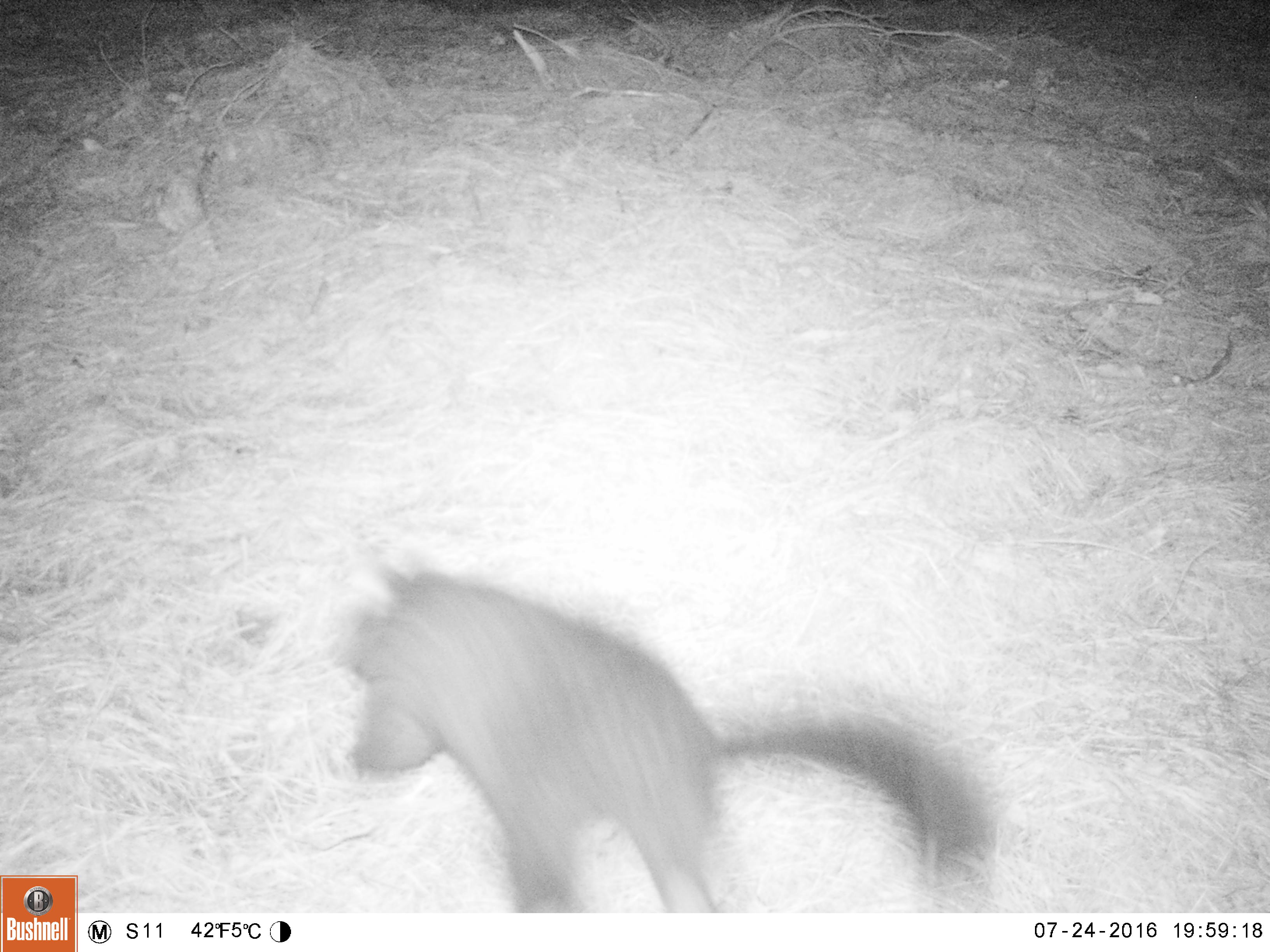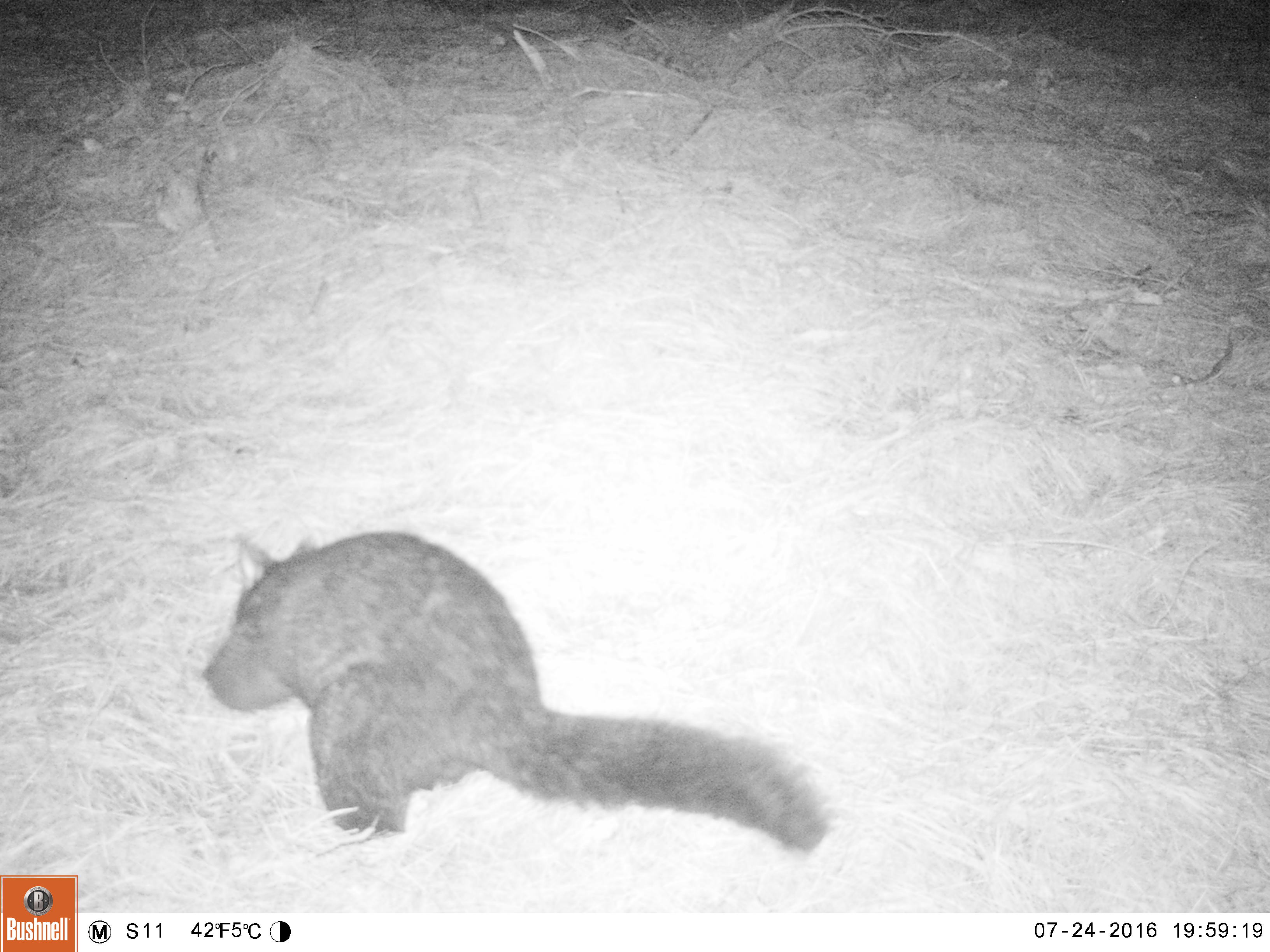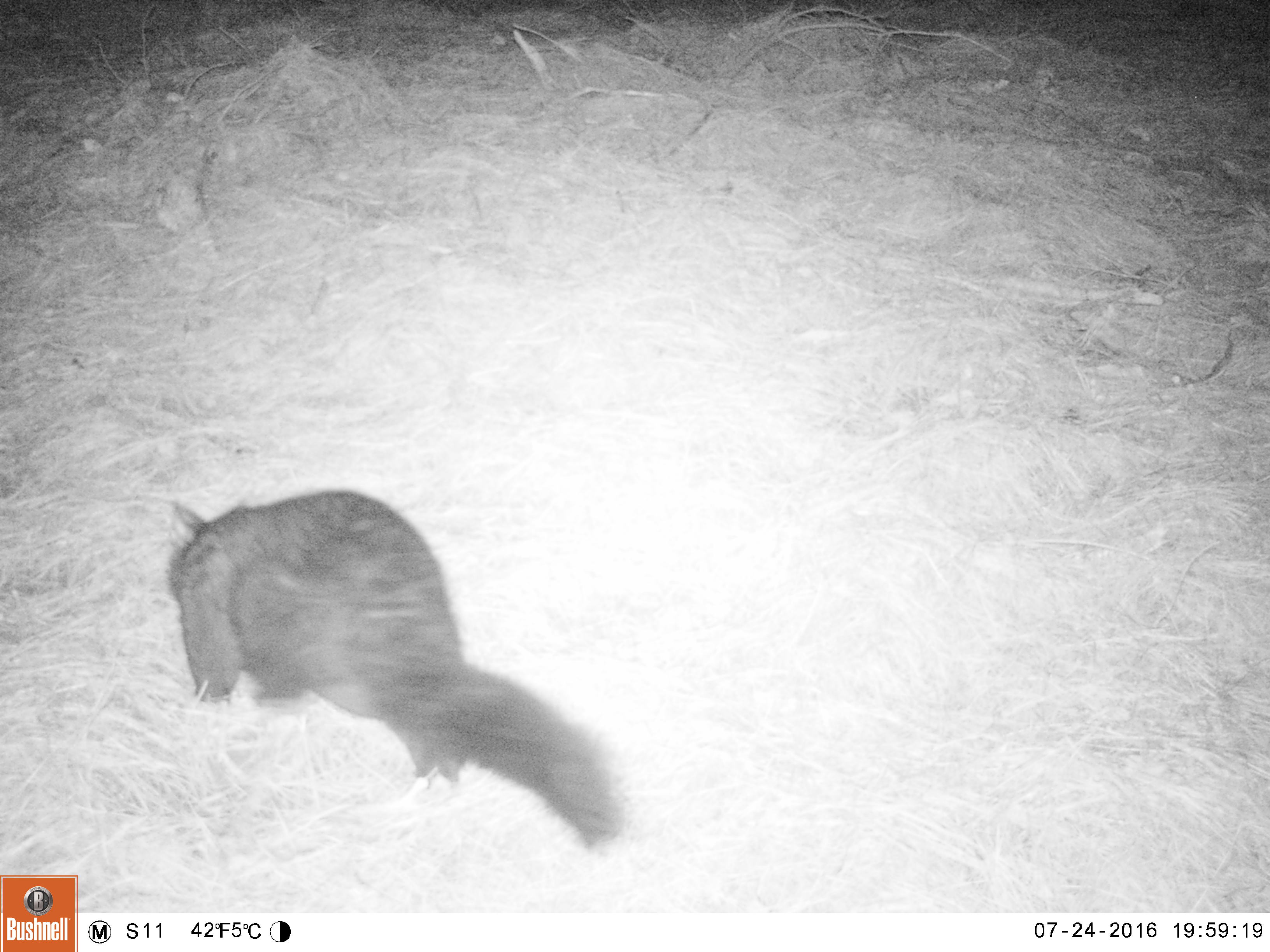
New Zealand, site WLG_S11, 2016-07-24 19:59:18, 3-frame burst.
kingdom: Animalia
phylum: Chordata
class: Mammalia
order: Diprotodontia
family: Phalangeridae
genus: Trichosurus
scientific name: Trichosurus vulpecula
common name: common brushtail possum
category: possum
Possum (common brushtail possum) (Trichosurus vulpecula).